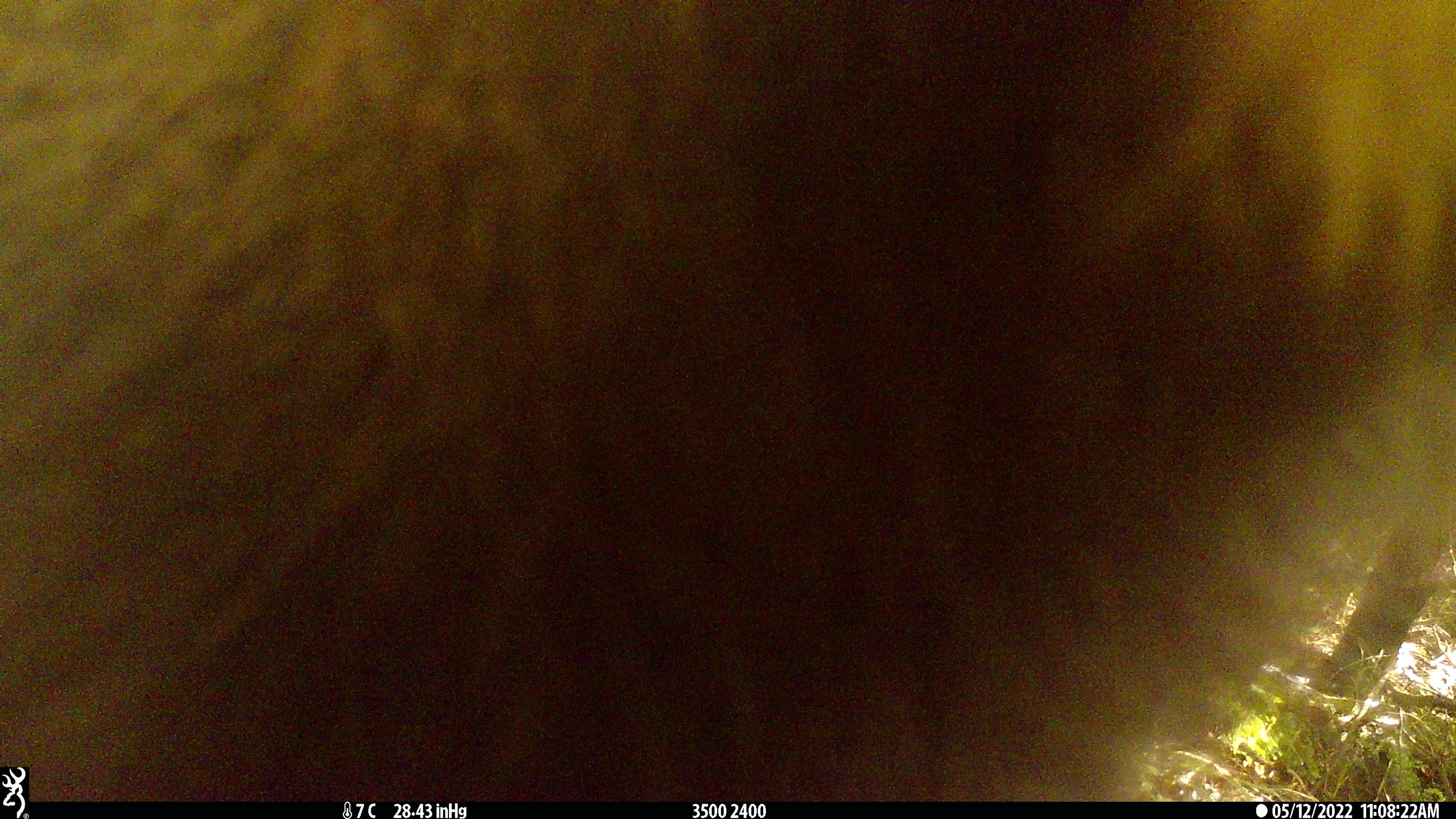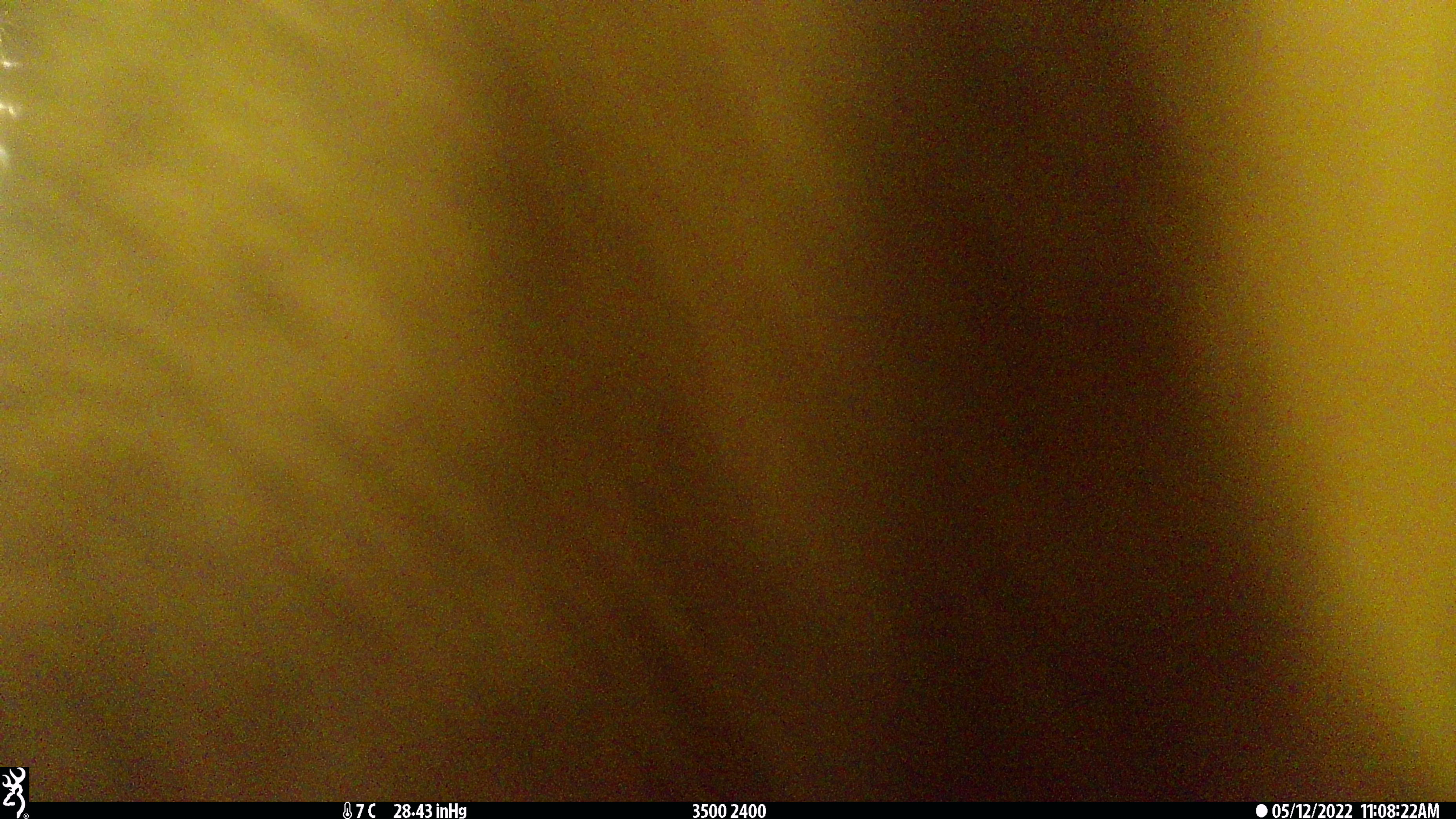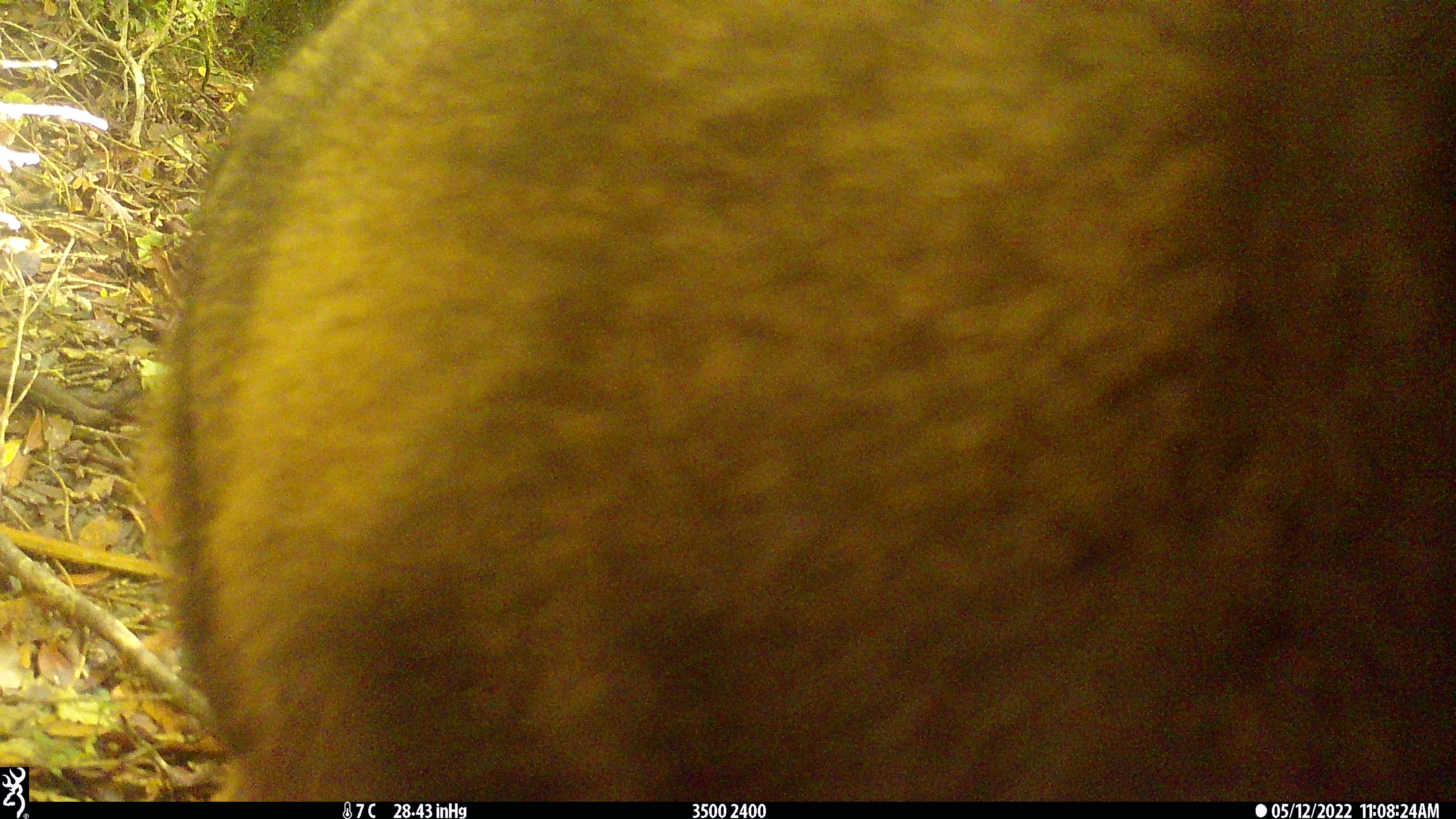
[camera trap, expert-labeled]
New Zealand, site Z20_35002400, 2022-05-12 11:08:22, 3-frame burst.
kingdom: Animalia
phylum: Chordata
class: Mammalia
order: Artiodactyla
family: Bovidae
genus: Rupicapra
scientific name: Rupicapra rupicapra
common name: alpine chamois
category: chamois